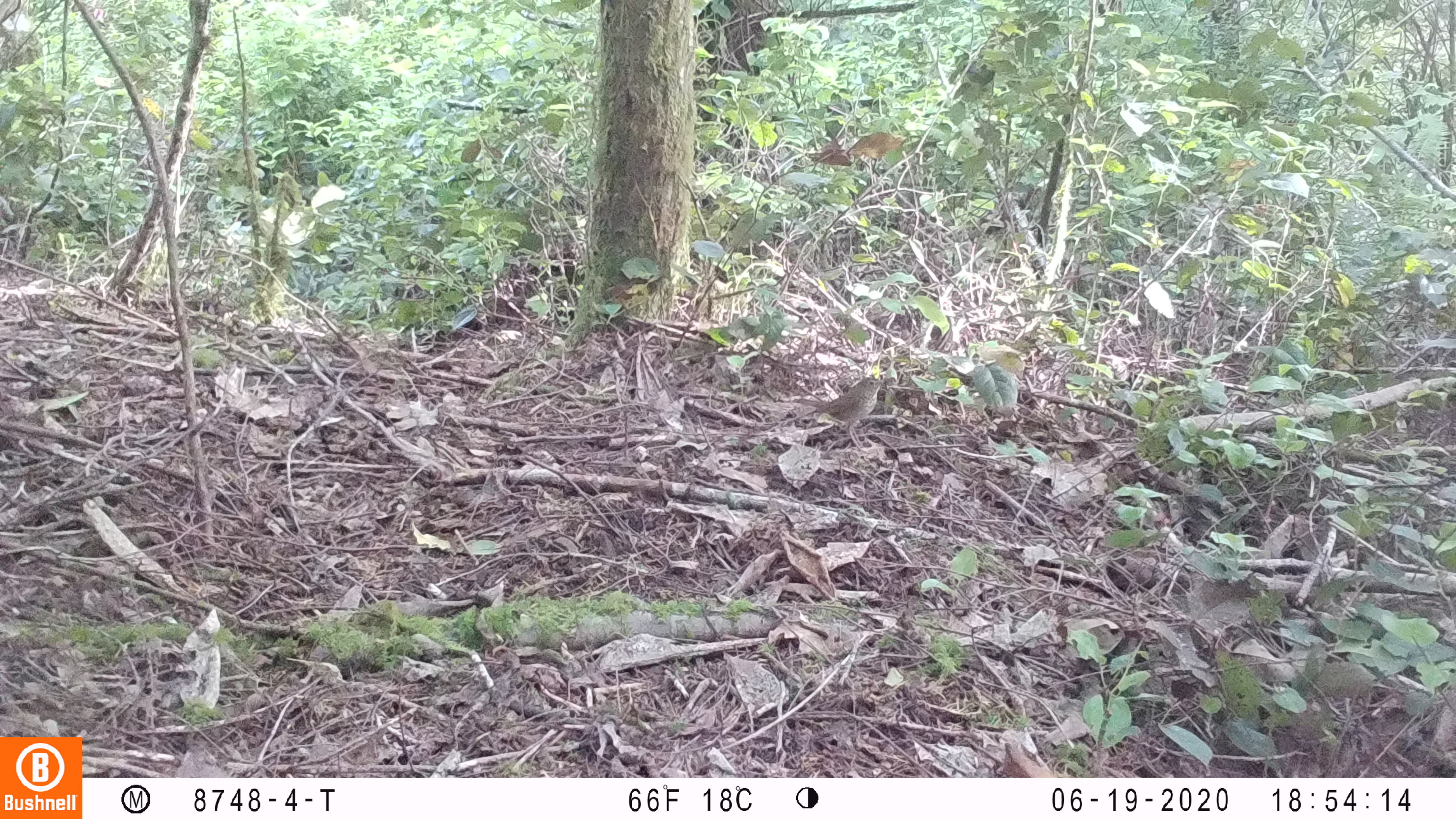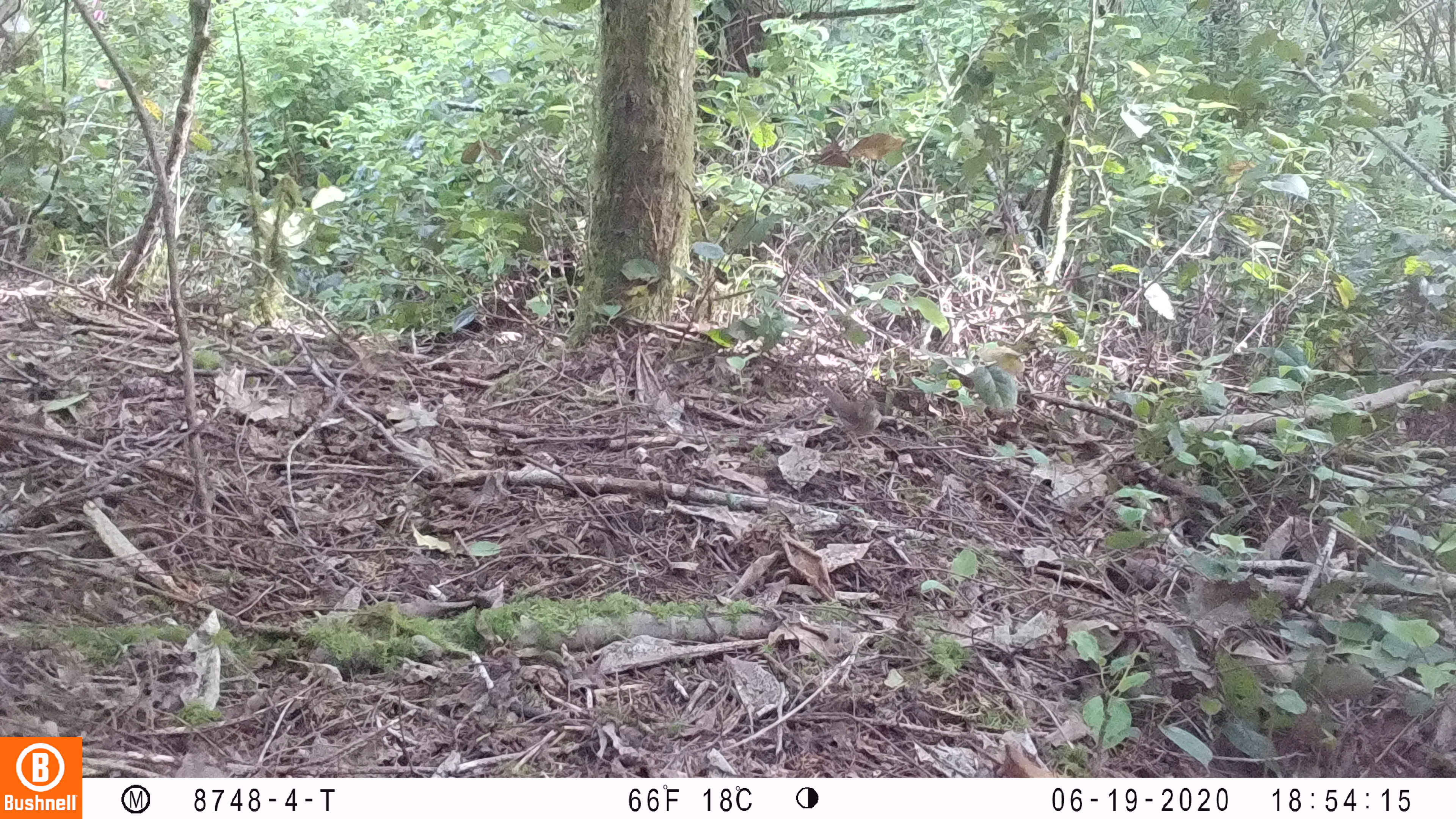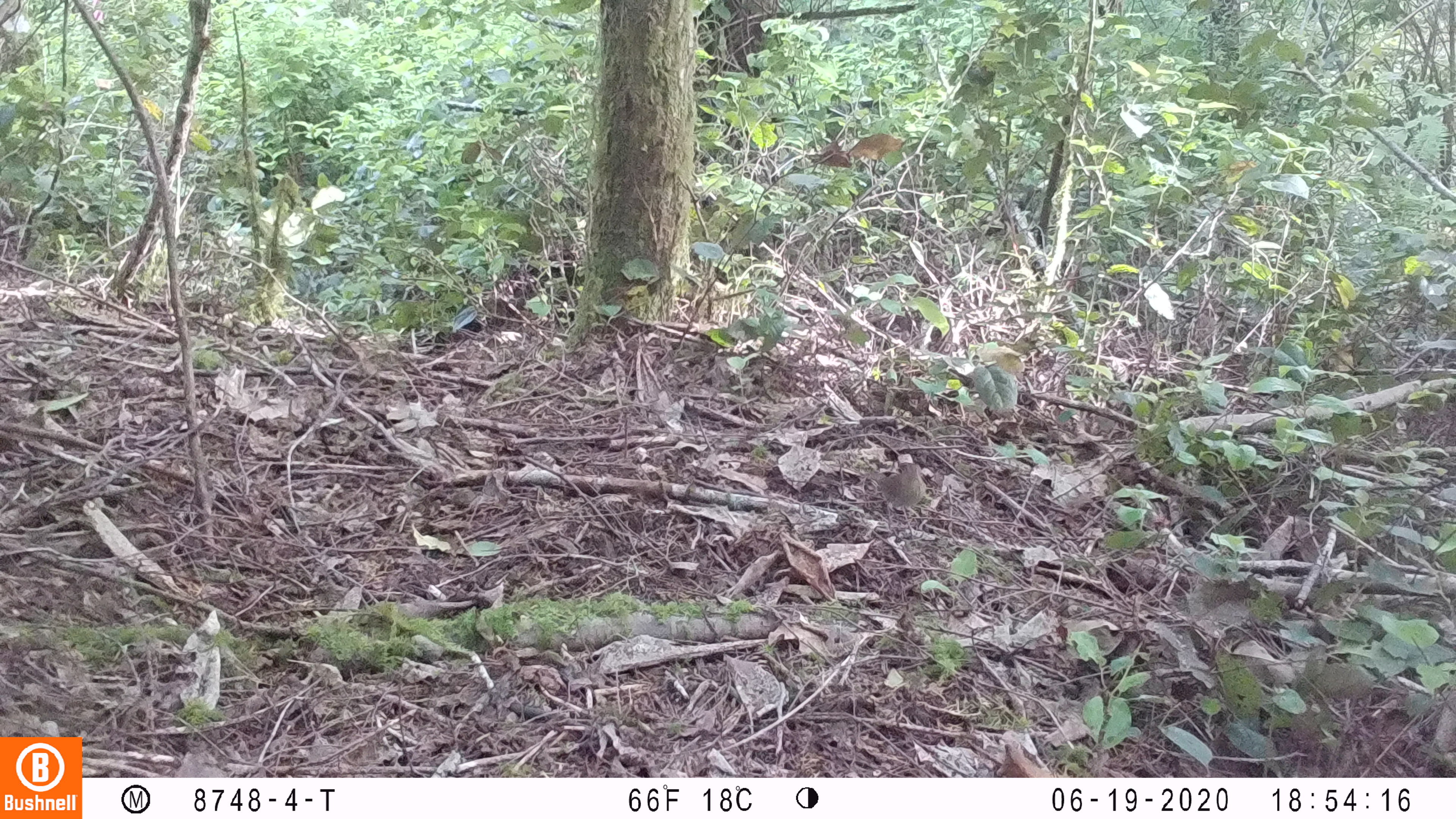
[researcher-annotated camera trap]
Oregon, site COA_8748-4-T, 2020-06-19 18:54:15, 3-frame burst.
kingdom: Animalia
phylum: Chordata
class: Aves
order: Passeriformes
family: Turdidae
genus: Catharus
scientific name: Catharus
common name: brown thrushes and nightingale-thrushes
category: catharus species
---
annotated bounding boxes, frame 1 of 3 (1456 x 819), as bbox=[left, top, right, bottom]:
catharus species: bbox=[784, 367, 905, 459]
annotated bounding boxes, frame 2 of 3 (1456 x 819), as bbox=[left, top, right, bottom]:
catharus species: bbox=[813, 378, 894, 465]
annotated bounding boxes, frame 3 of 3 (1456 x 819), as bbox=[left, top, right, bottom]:
catharus species: bbox=[852, 452, 940, 545]